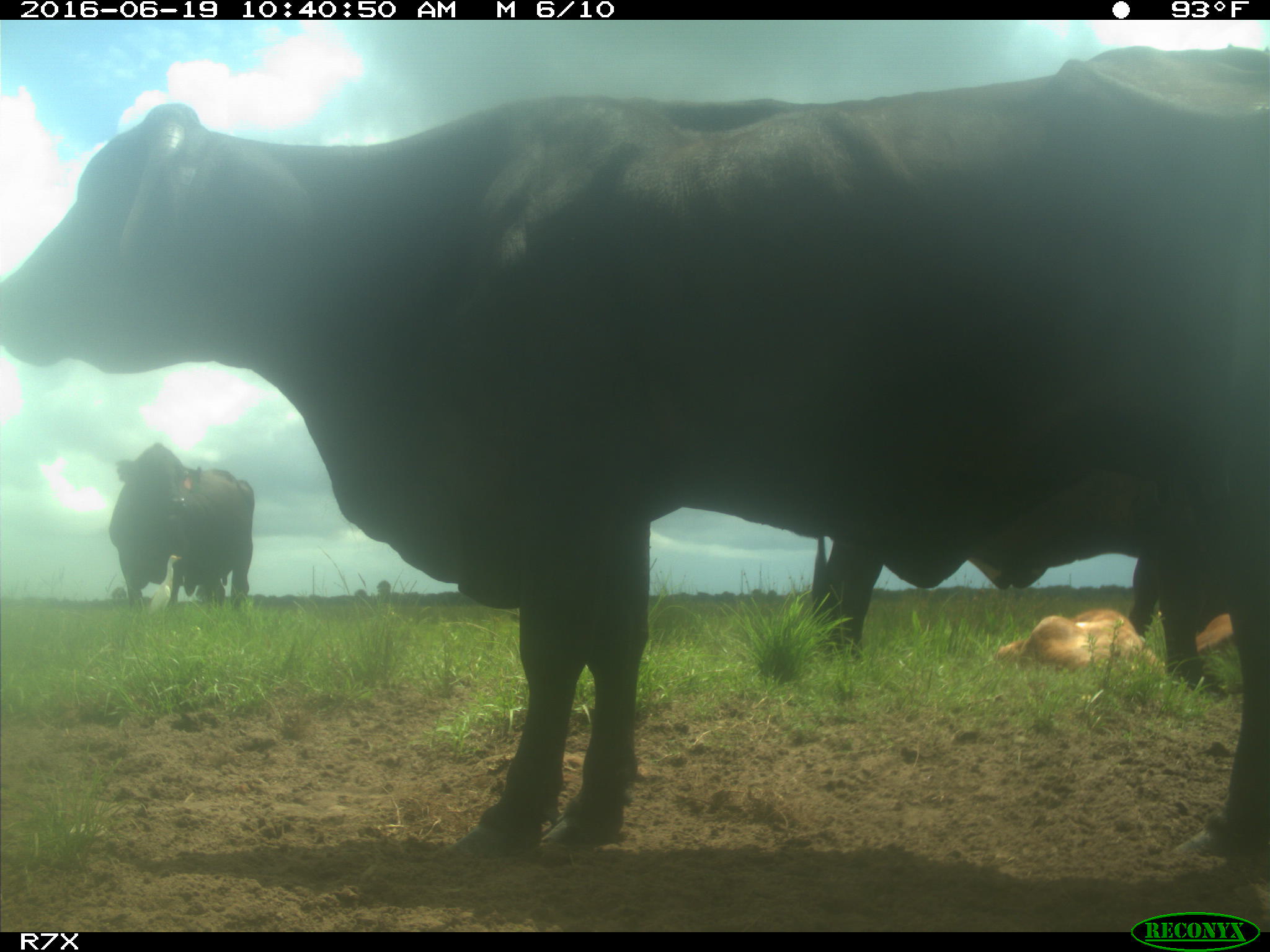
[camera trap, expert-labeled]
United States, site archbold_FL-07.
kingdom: Animalia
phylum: Chordata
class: Mammalia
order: Artiodactyla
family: Bovidae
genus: Bos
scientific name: Bos taurus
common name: domestic cow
Bos taurus (domestic cow).